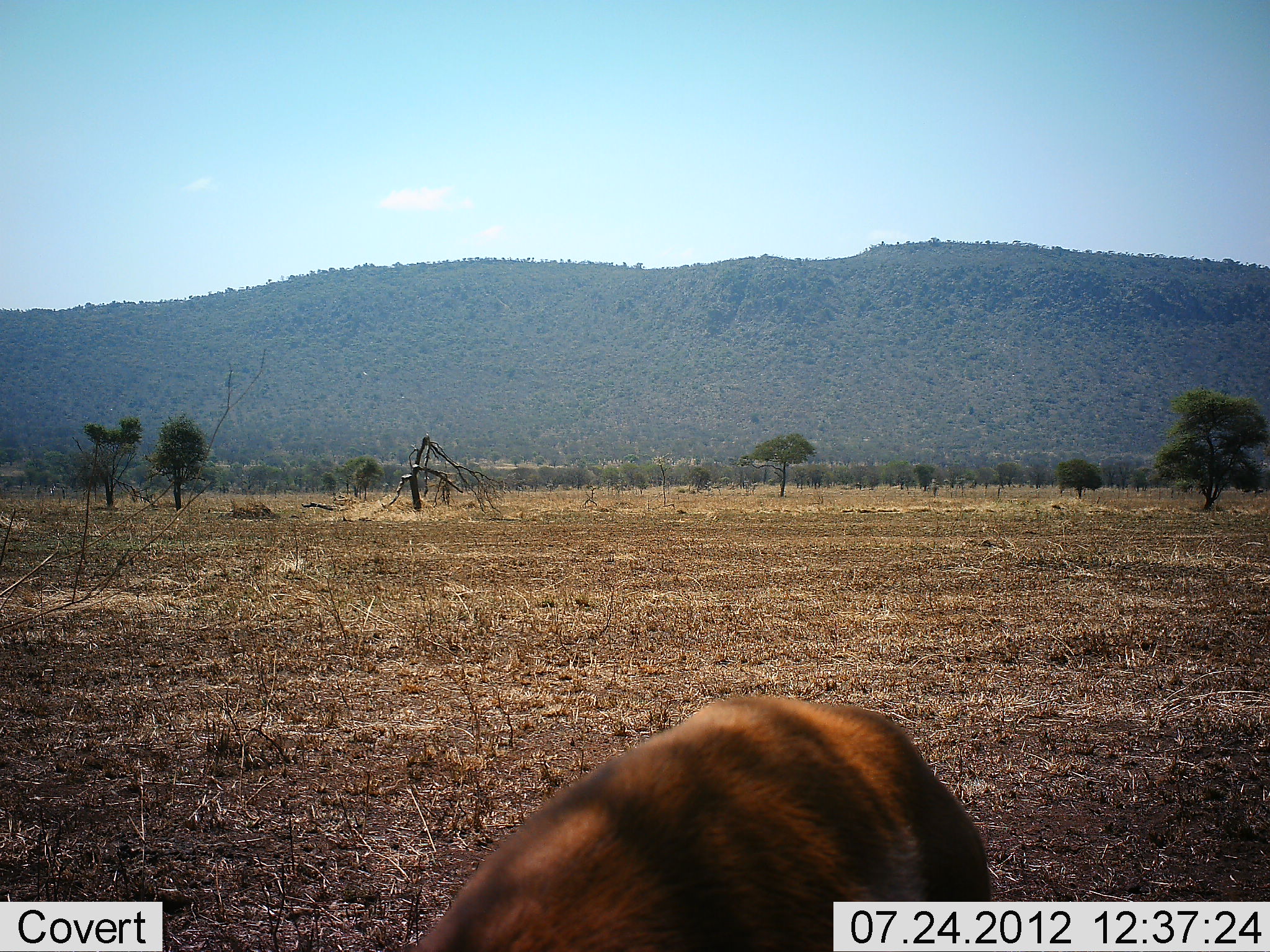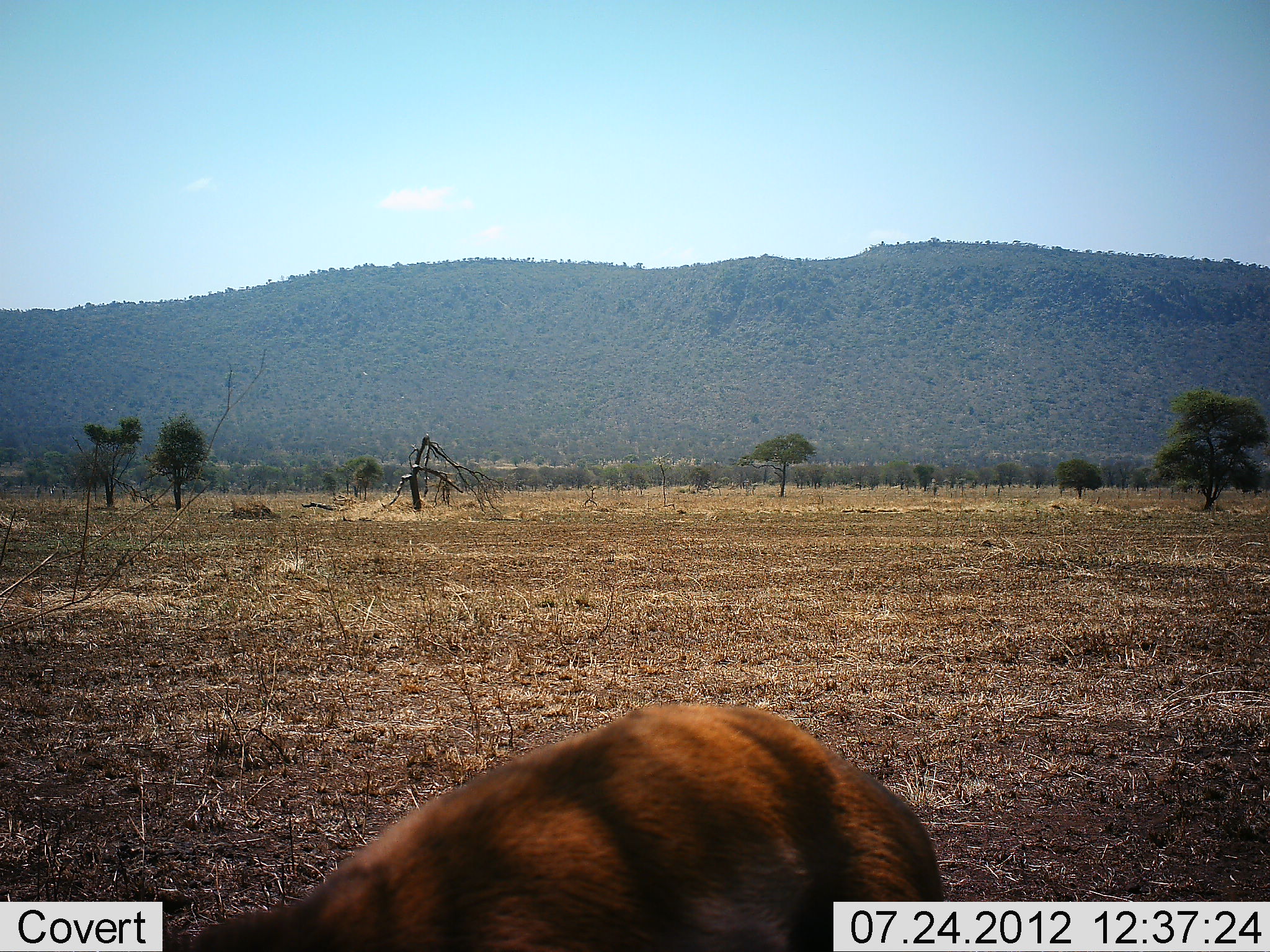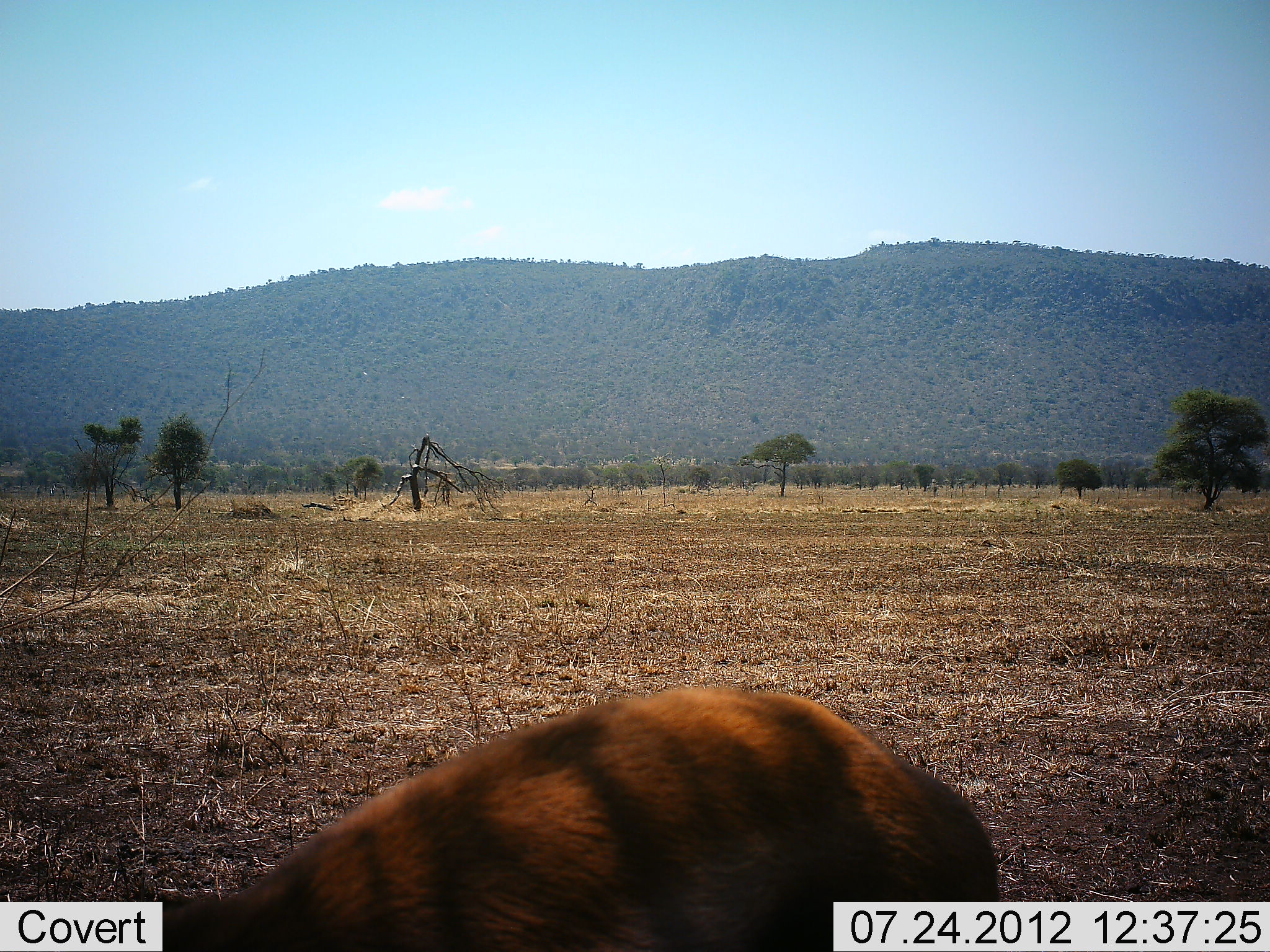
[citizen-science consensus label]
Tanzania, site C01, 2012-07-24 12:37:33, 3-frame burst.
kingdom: Animalia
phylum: Chordata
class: Mammalia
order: Carnivora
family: Hyaenidae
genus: Hyaena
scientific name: Hyaena hyaena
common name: striped hyena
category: hyenastriped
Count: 1.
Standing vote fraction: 29%.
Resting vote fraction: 0%.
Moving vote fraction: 71%.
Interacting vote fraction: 0%.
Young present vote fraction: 0%.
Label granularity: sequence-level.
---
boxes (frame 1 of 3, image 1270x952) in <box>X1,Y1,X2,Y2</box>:
animal: <box>407,695,999,952</box>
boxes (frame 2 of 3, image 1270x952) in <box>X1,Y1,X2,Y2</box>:
animal: <box>165,705,941,952</box>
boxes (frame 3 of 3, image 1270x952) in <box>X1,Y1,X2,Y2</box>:
animal: <box>125,685,998,951</box>